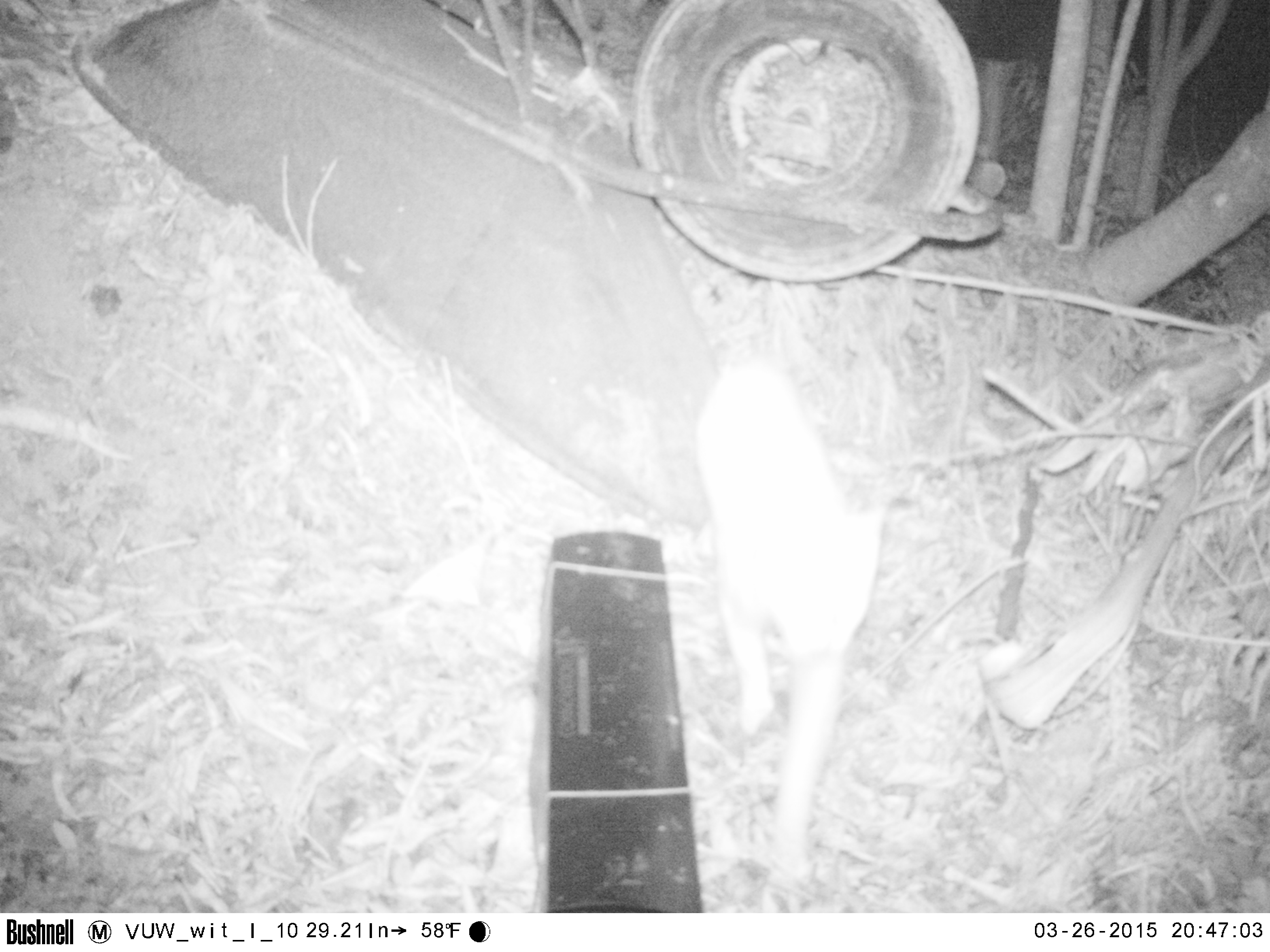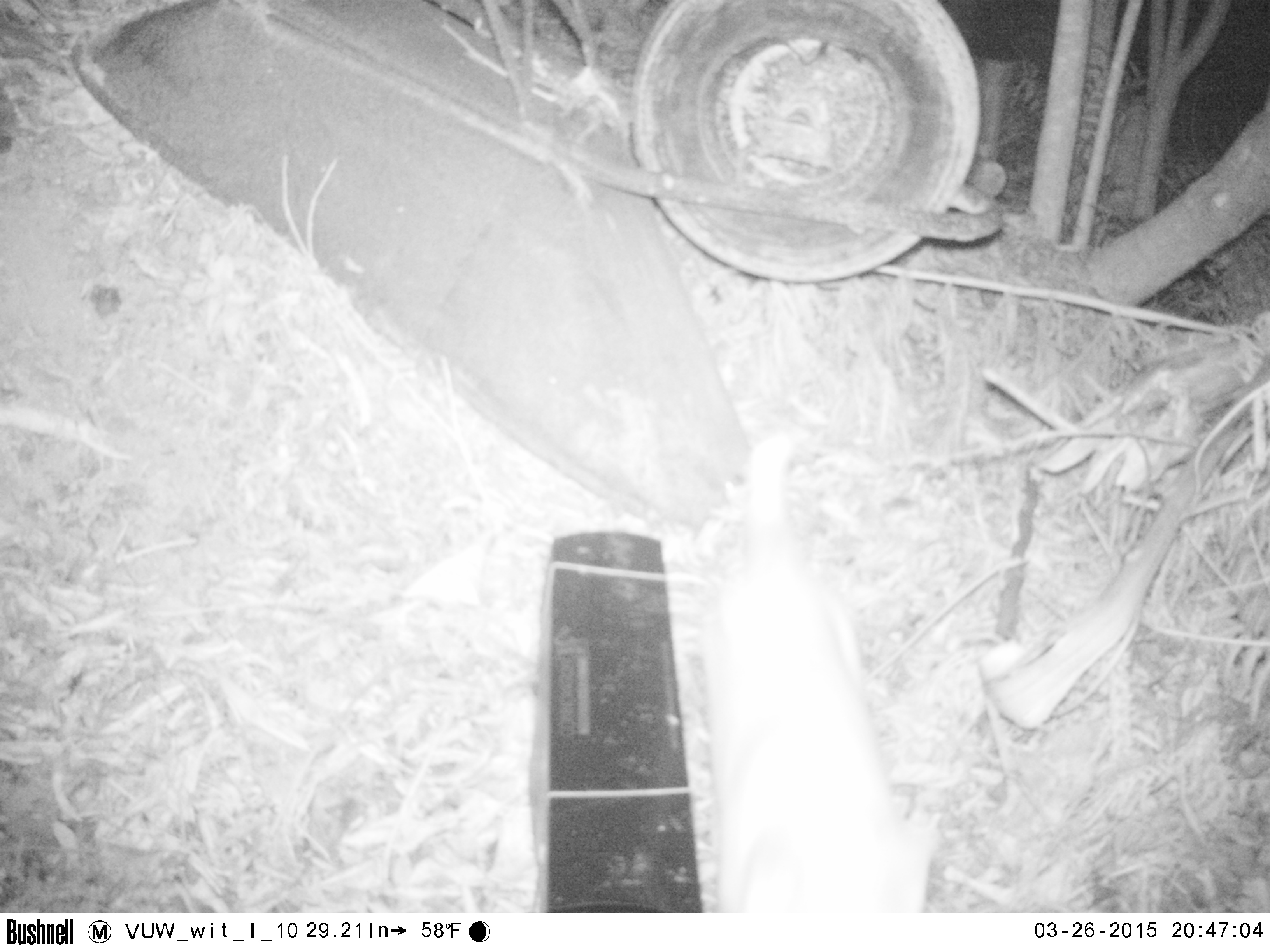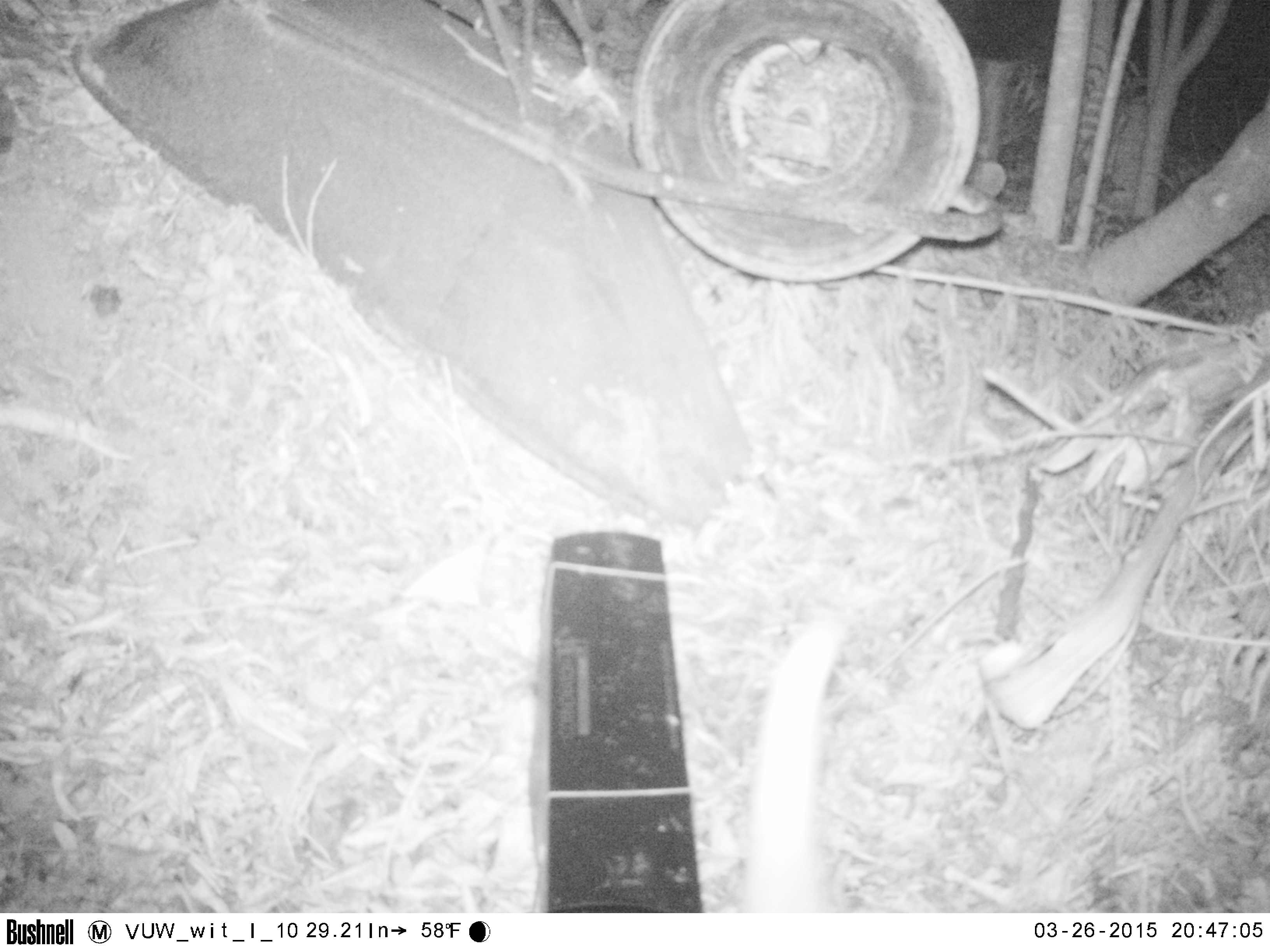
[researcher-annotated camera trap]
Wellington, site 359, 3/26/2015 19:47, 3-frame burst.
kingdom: Animalia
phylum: Chordata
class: Mammalia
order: Carnivora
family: Felidae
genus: Felis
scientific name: Felis catus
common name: cat